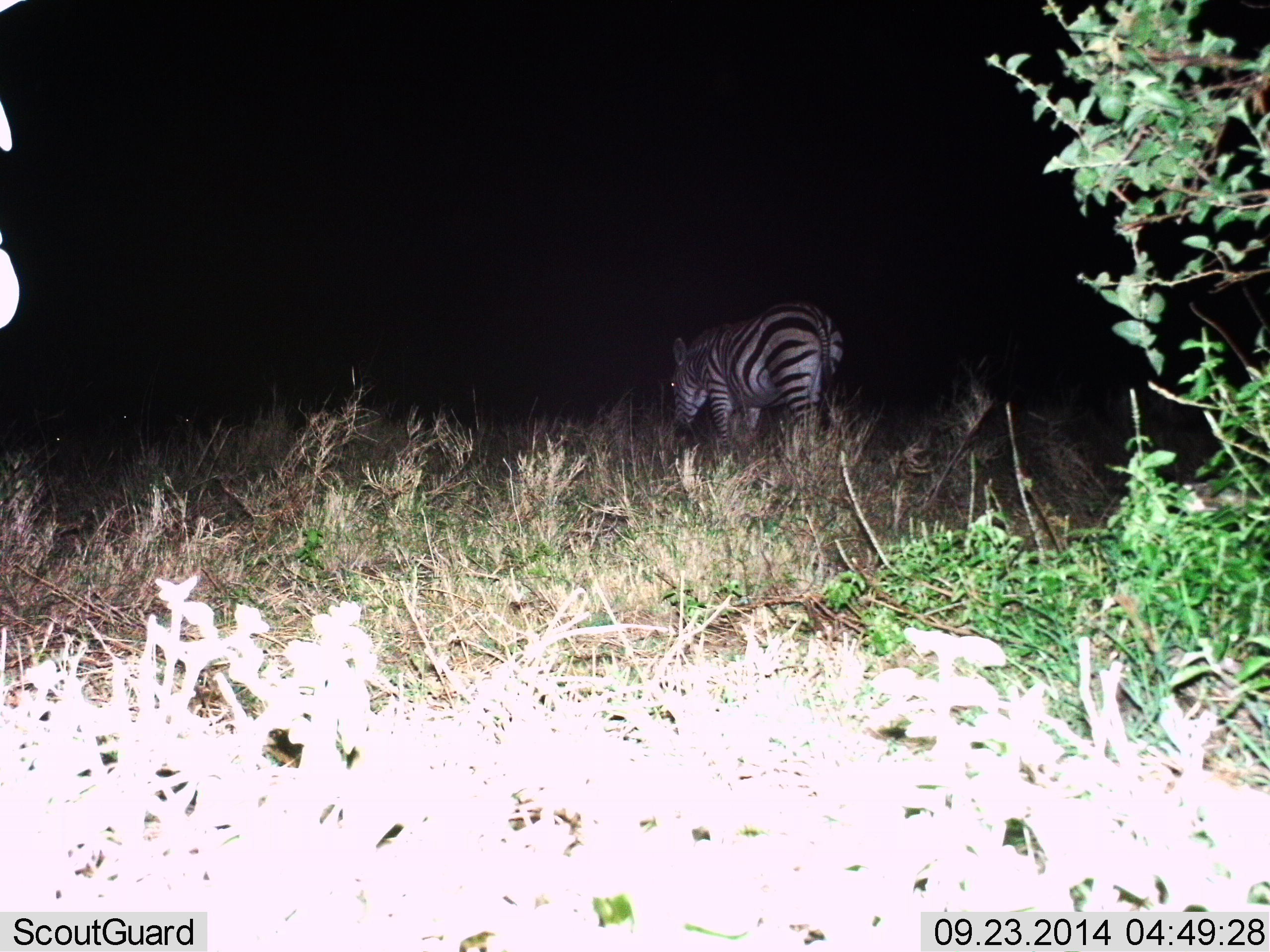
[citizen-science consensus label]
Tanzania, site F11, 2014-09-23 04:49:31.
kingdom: Animalia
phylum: Chordata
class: Mammalia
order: Perissodactyla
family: Equidae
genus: Equus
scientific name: Equus quagga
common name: plains zebra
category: zebra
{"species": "zebra (plains zebra) (Equus quagga)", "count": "1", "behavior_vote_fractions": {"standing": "30%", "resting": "0%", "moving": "70%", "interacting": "0%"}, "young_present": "0%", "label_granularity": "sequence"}